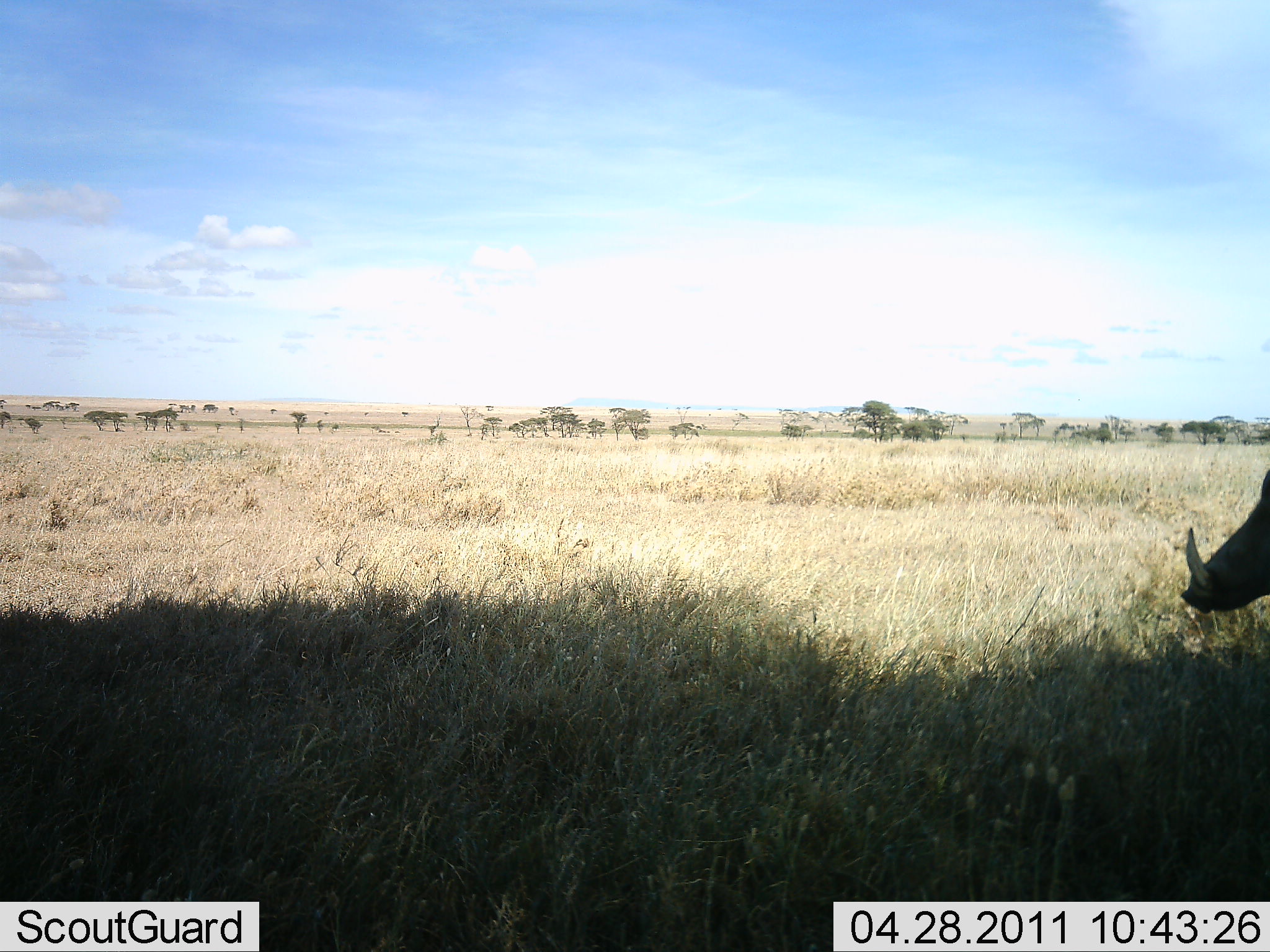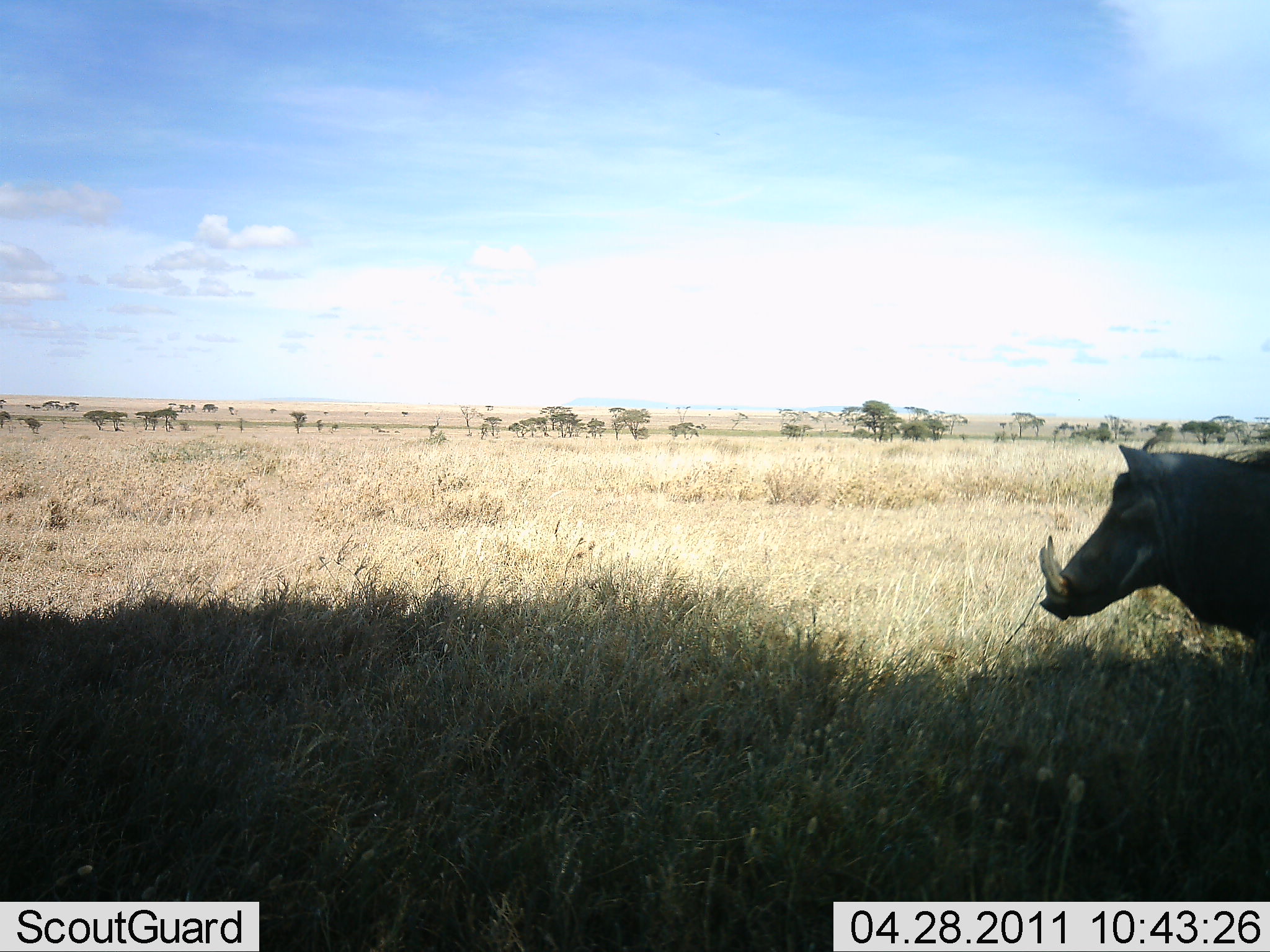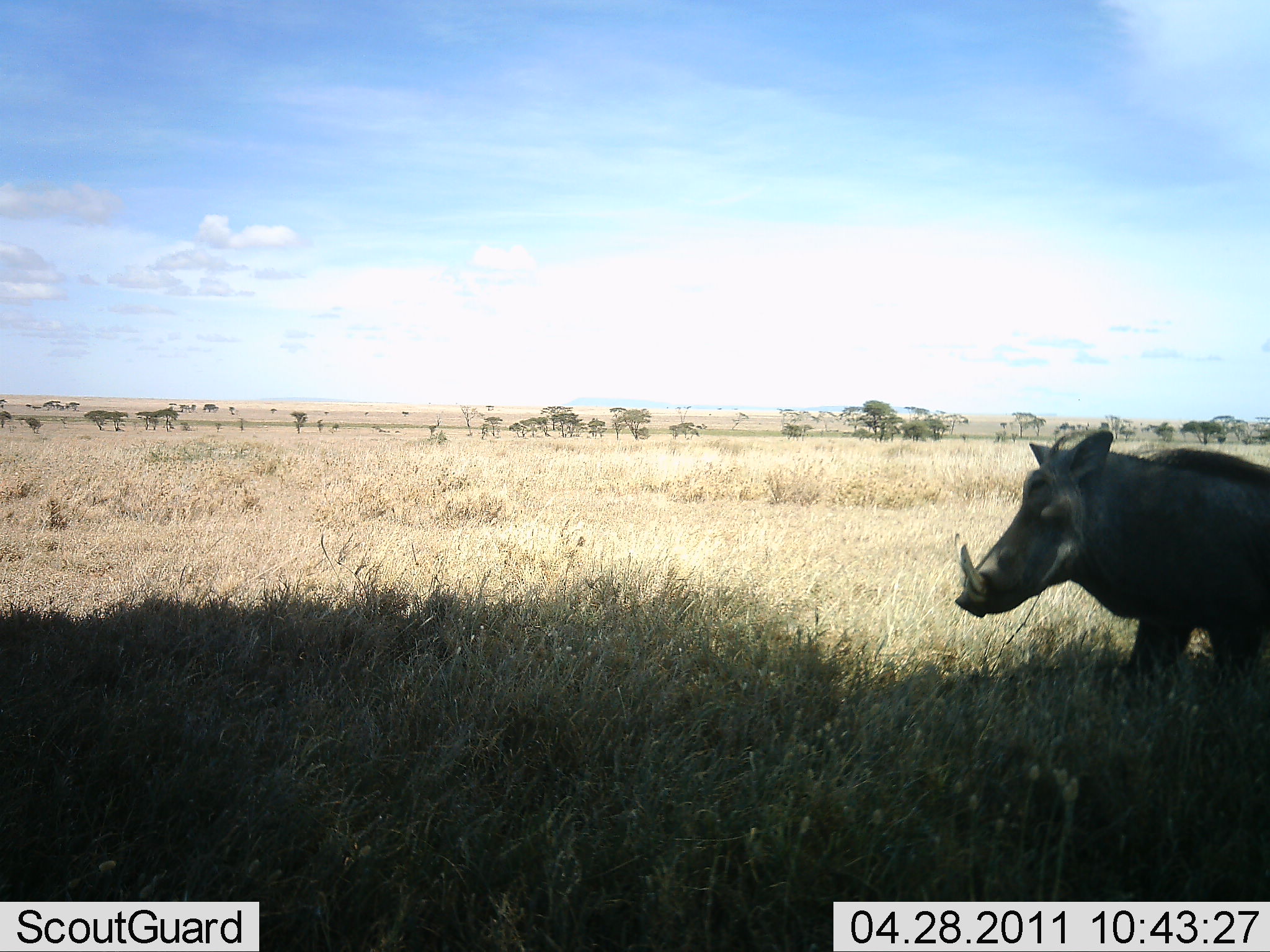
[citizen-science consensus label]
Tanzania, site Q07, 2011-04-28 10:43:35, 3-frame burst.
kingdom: Animalia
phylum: Chordata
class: Mammalia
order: Artiodactyla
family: Suidae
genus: Phacochoerus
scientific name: Phacochoerus africanus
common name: warthog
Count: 1.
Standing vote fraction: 20%.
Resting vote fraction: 0%.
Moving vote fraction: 80%.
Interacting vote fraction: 0%.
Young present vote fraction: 0%.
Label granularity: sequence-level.